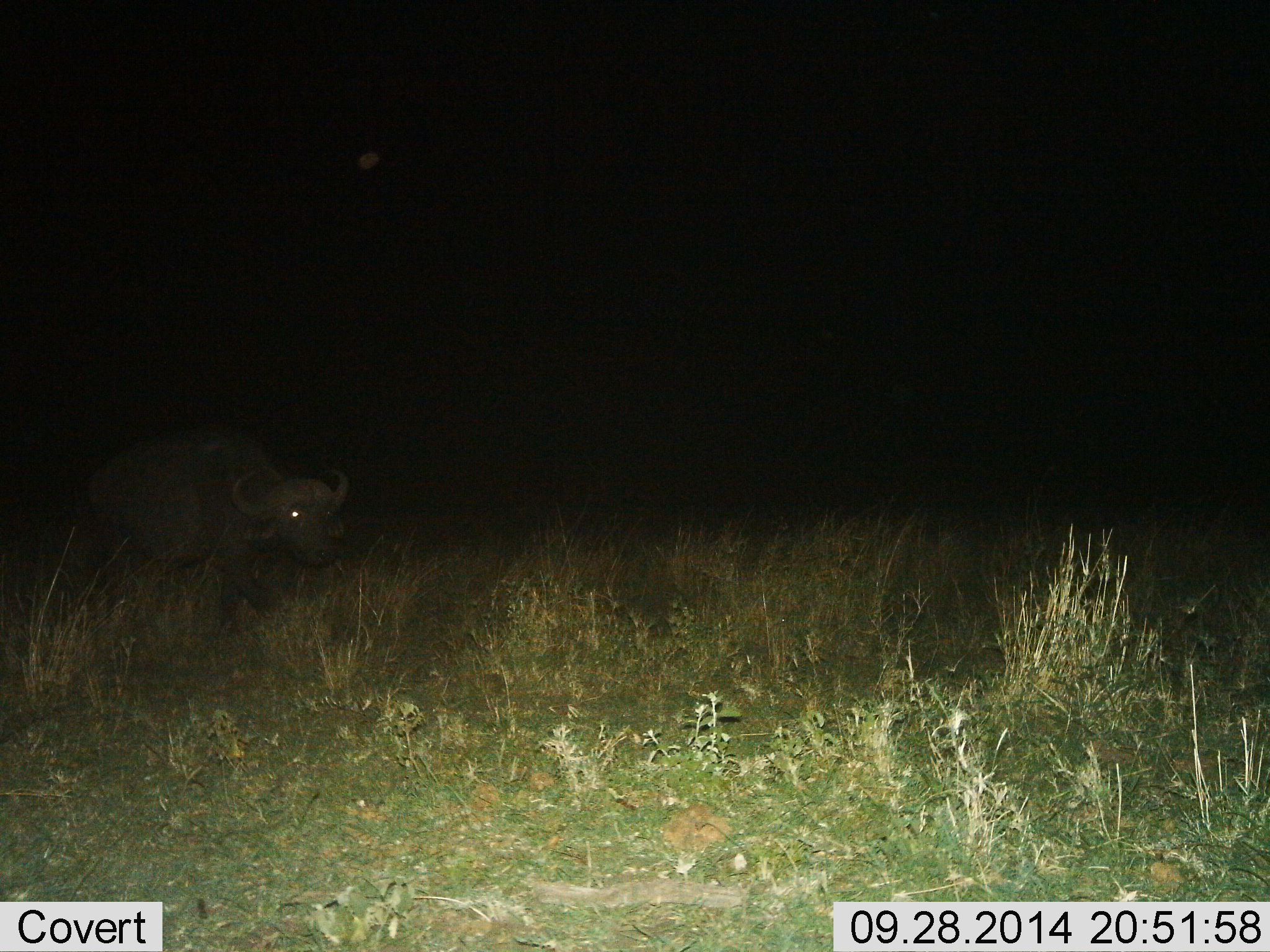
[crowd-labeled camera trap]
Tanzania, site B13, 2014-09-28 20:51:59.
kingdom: Animalia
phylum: Chordata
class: Mammalia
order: Artiodactyla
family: Bovidae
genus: Syncerus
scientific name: Syncerus caffer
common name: cape buffalo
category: buffalo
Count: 1.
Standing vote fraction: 40%.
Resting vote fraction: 10%.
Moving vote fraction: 50%.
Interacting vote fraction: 0%.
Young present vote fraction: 0%.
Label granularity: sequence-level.